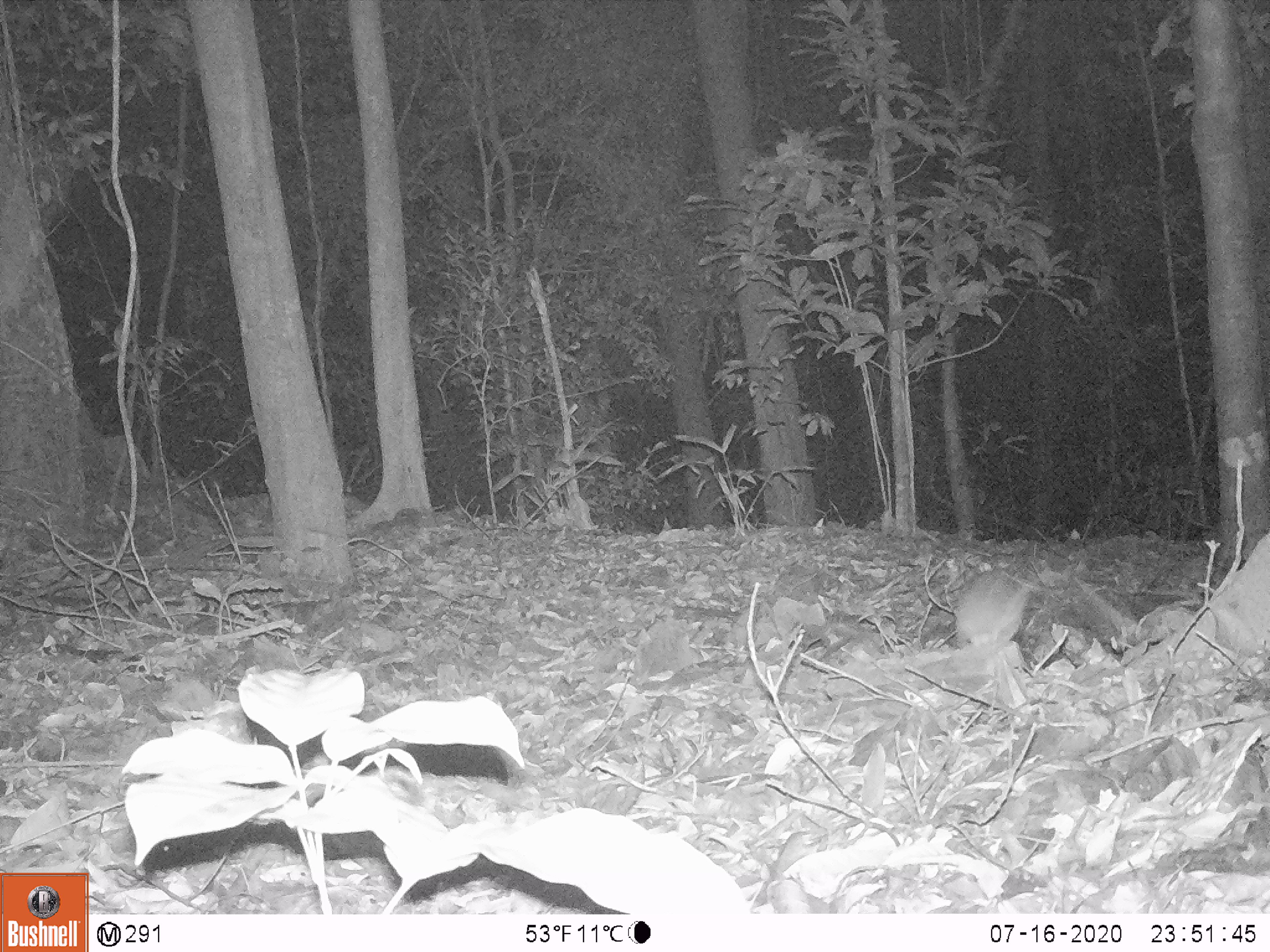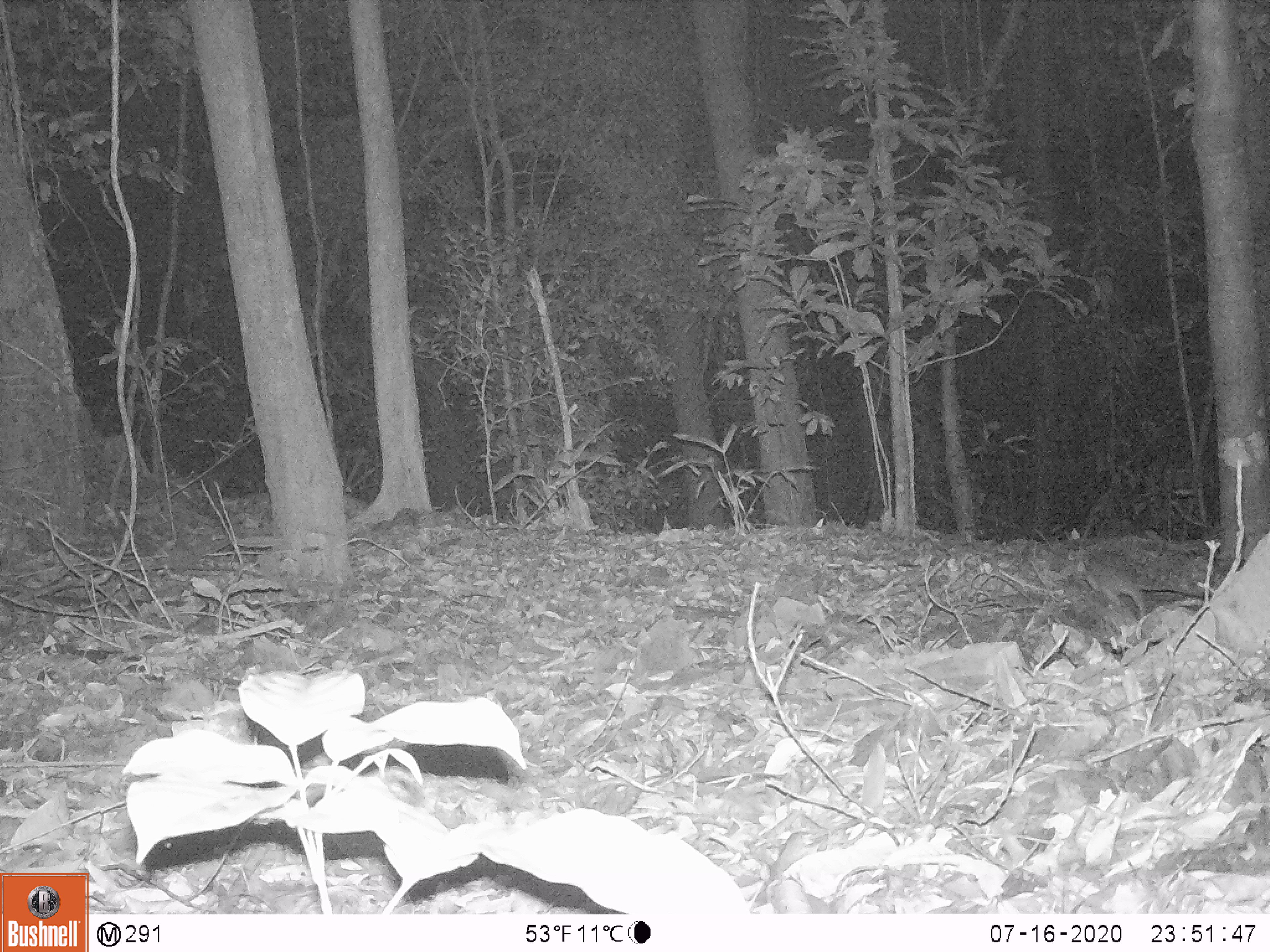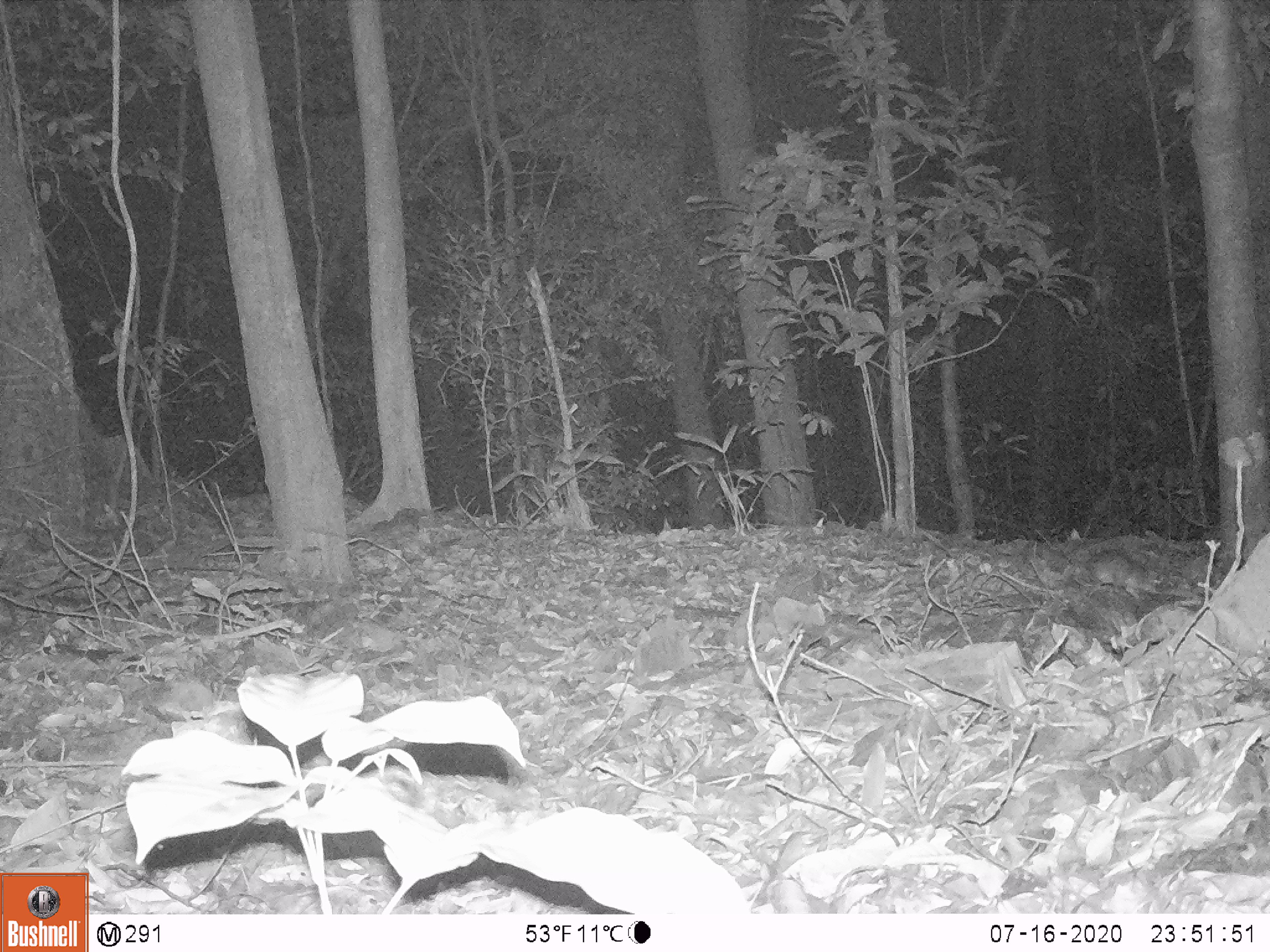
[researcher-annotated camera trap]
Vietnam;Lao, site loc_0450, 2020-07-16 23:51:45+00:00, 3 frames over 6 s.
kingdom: Animalia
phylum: Chordata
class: Mammalia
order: Rodentia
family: Muridae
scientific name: Muridae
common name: old-world mice and rats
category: unidentified murid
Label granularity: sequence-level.